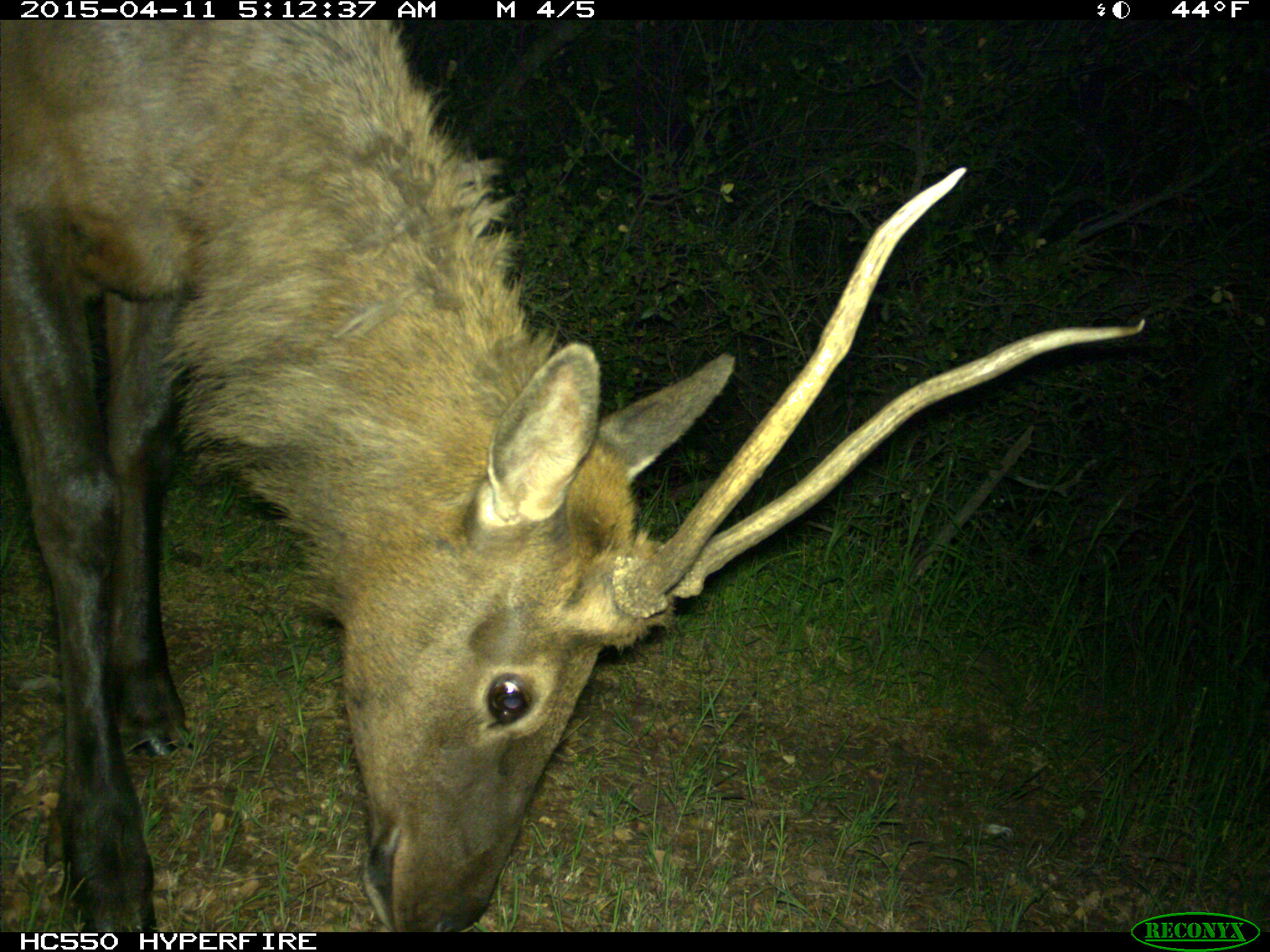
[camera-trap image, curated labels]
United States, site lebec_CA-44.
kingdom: Animalia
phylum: Chordata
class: Mammalia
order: Artiodactyla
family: Cervidae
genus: Cervus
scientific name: Cervus canadensis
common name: elk